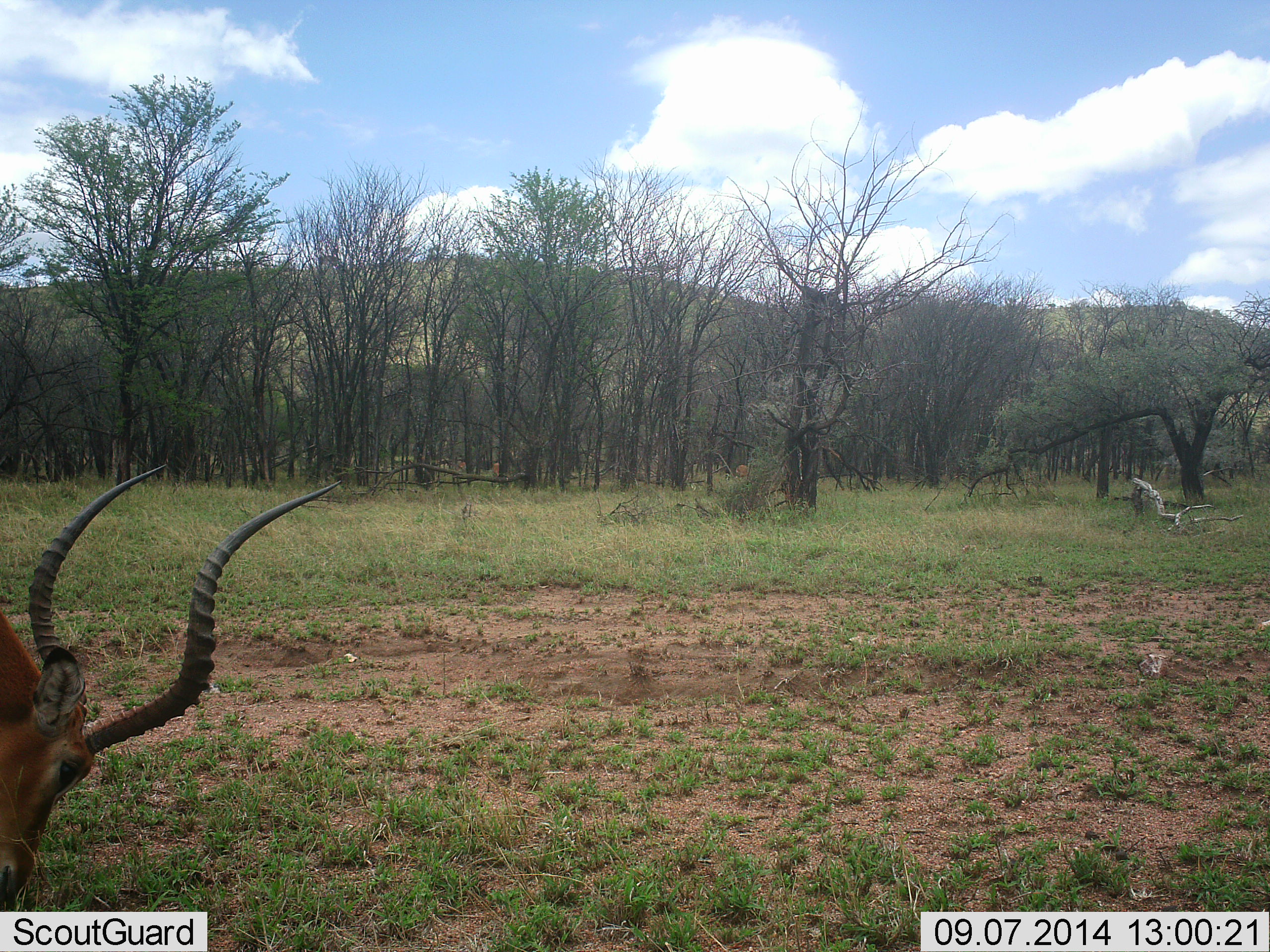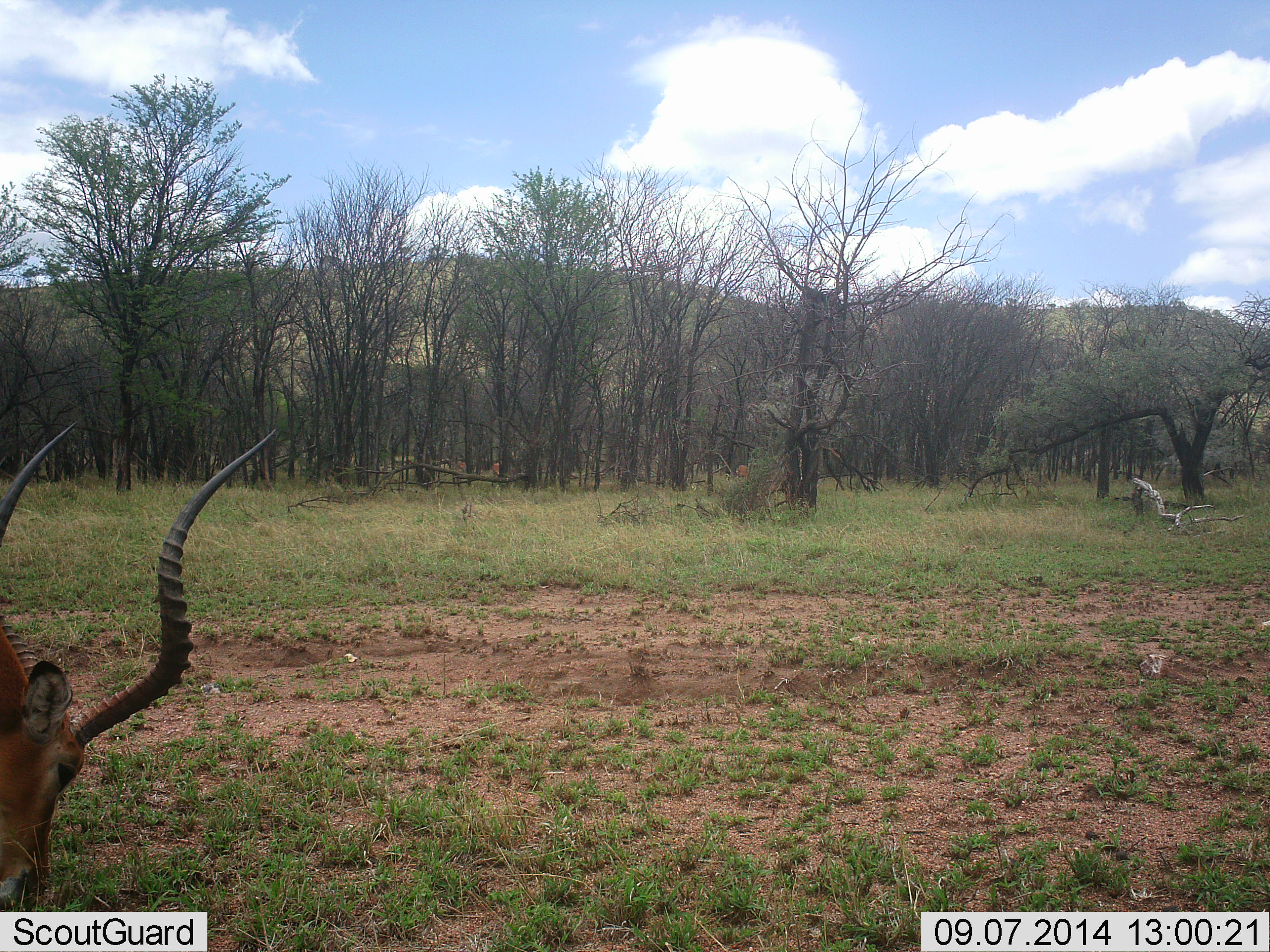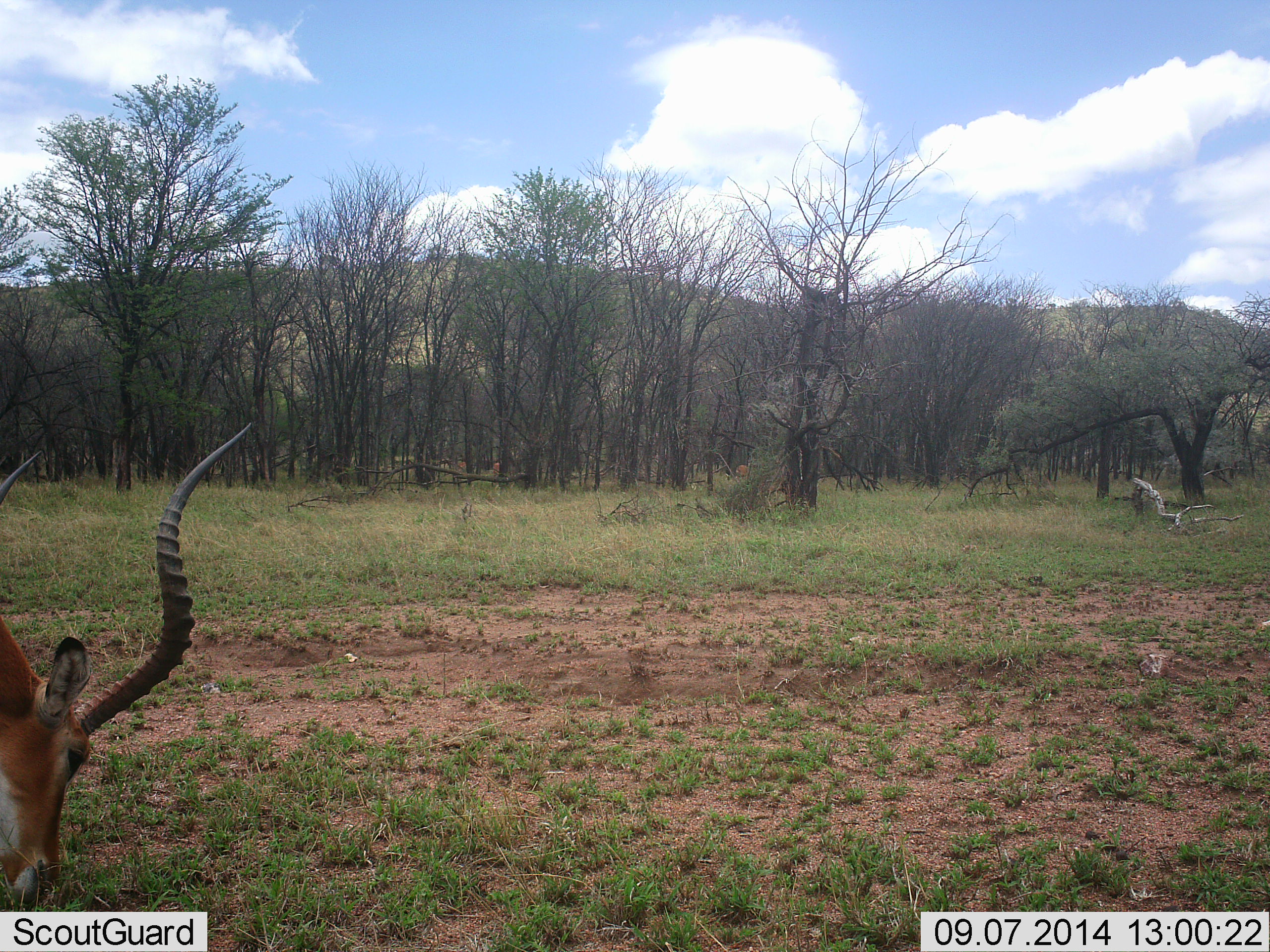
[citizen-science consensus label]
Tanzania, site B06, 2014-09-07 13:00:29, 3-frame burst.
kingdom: Animalia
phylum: Chordata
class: Mammalia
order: Artiodactyla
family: Bovidae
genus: Aepyceros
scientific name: Aepyceros melampus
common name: impala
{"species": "impala (Aepyceros melampus)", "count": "1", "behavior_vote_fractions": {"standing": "10%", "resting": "0%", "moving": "0%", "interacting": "0%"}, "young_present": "0%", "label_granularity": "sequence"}